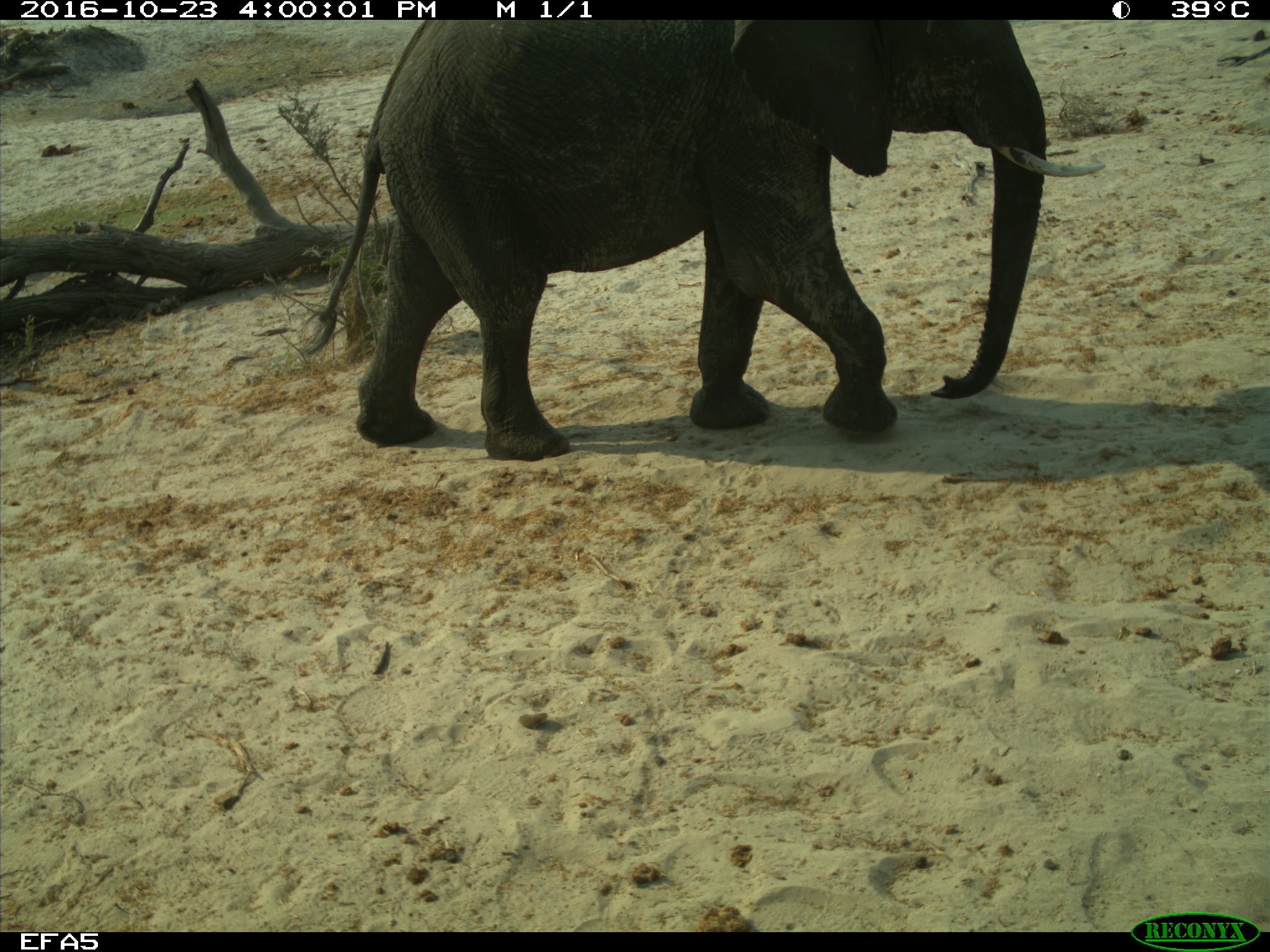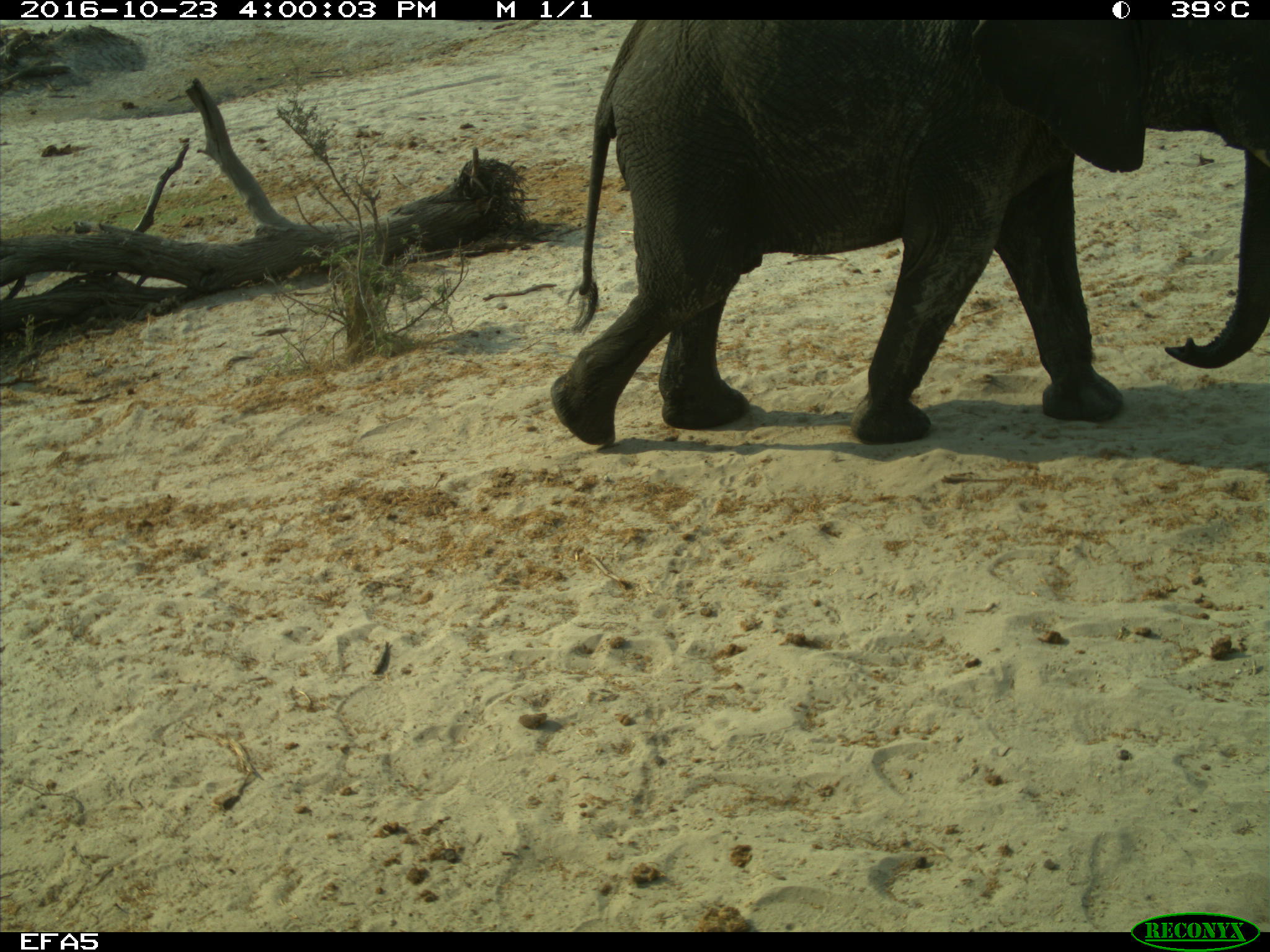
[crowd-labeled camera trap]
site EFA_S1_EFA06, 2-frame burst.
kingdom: Animalia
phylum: Chordata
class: Mammalia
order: Proboscidea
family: Elephantidae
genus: Loxodonta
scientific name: Loxodonta africana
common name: african bush elephant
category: elephant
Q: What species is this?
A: Elephant (african bush elephant) (Loxodonta africana).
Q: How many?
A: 1.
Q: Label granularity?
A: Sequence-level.